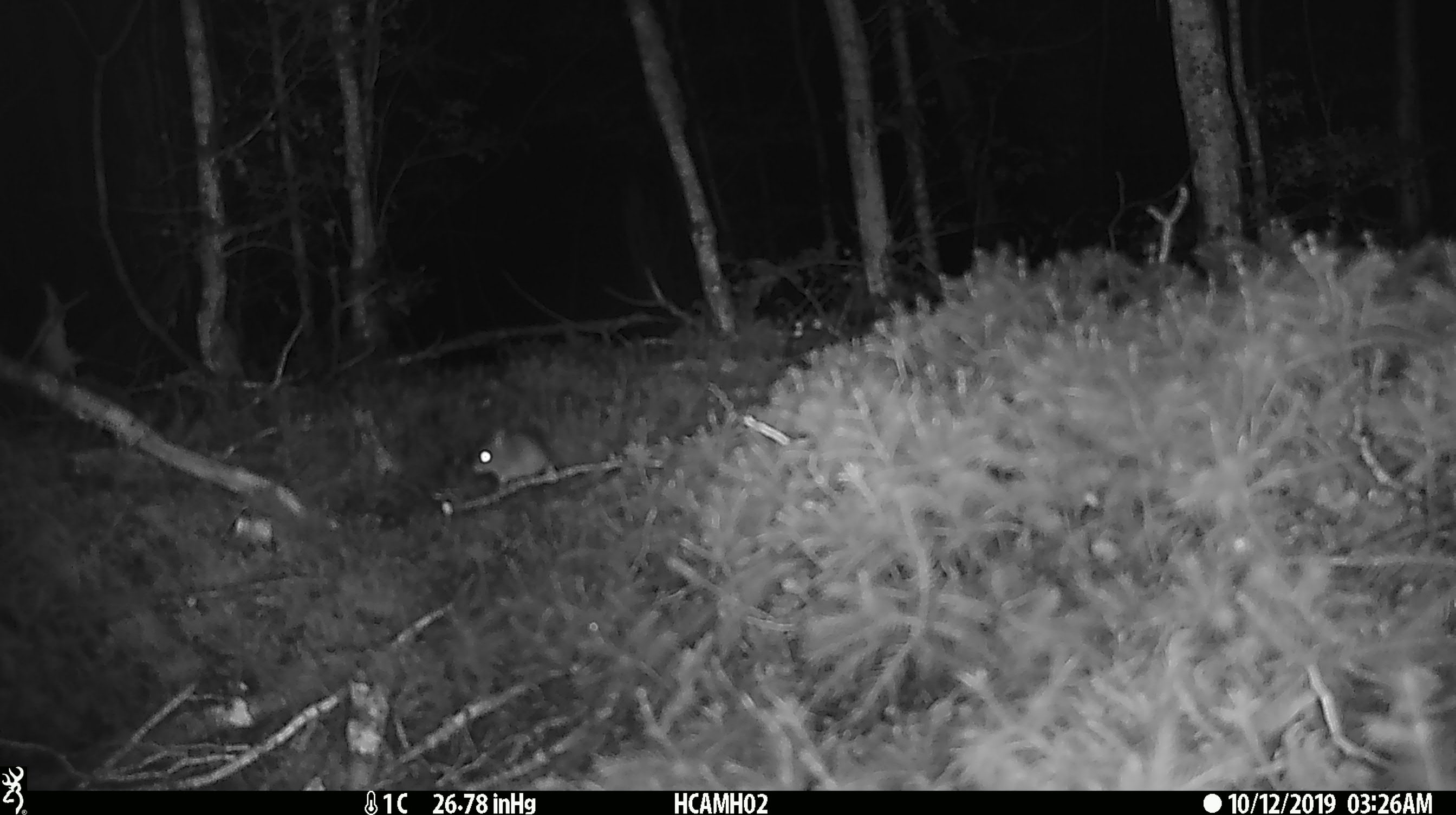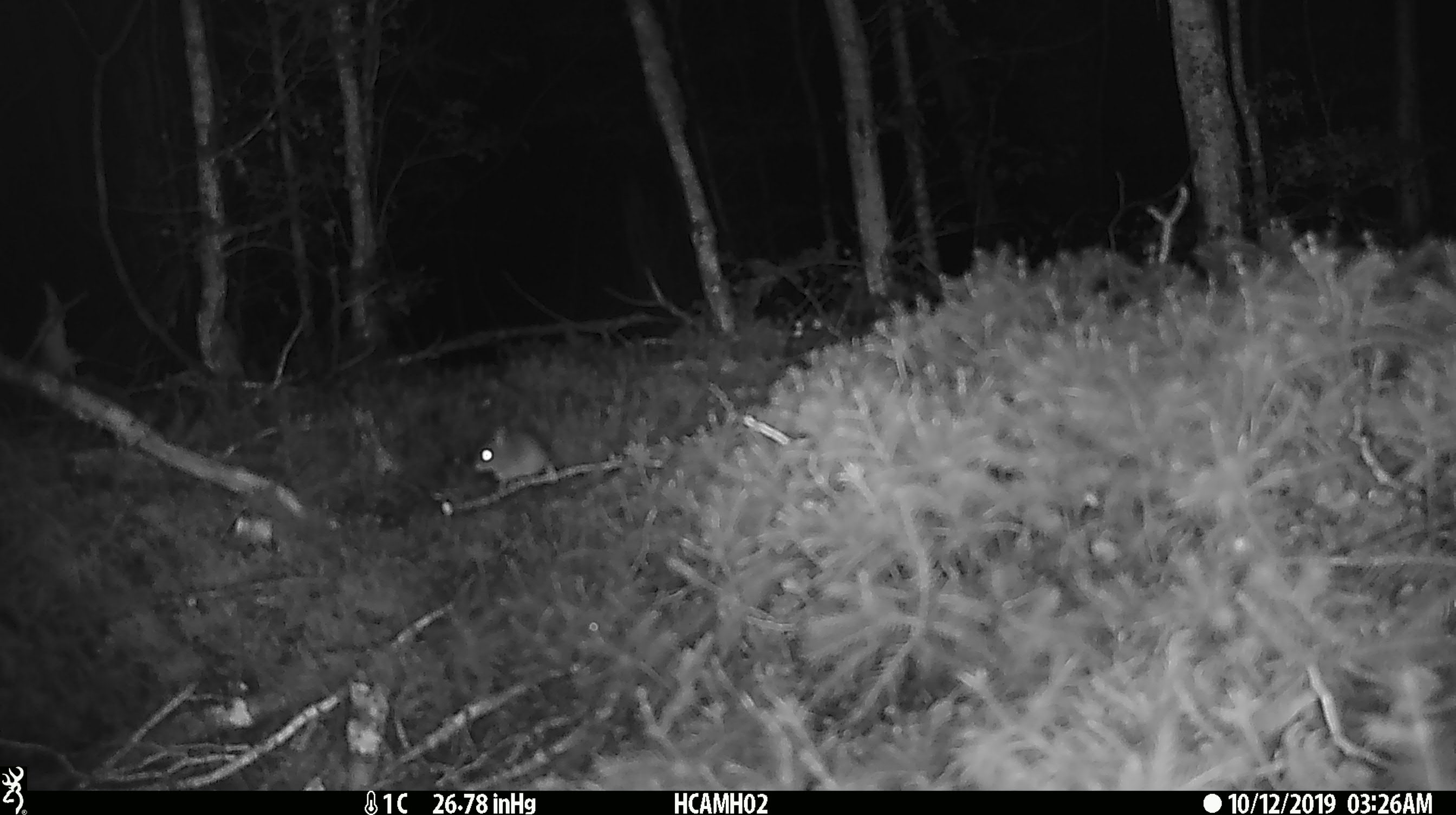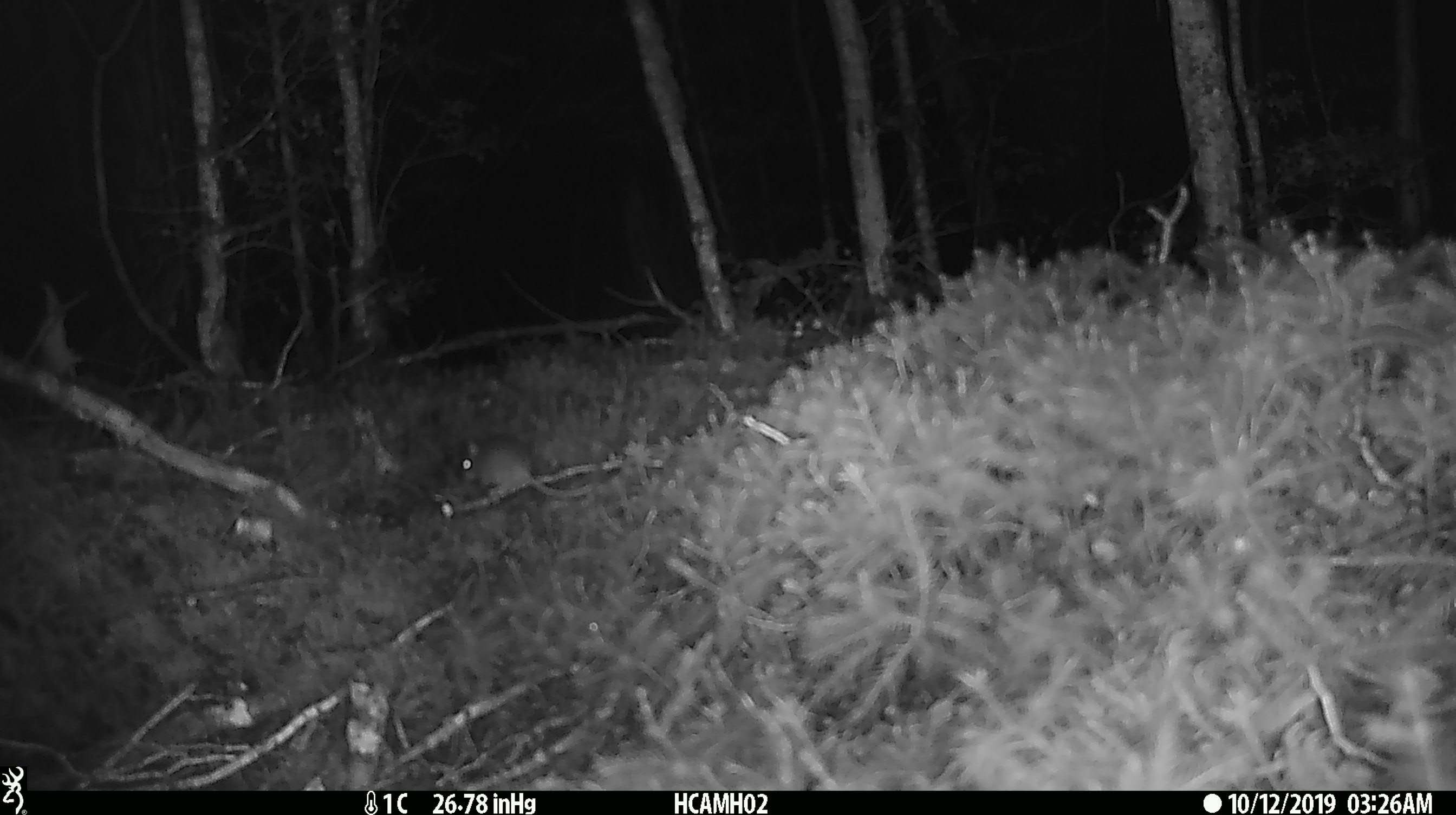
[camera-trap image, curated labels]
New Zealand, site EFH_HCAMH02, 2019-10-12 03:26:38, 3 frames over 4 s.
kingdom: Animalia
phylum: Chordata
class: Mammalia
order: Rodentia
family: Muridae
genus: Mus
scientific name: Mus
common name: mouse